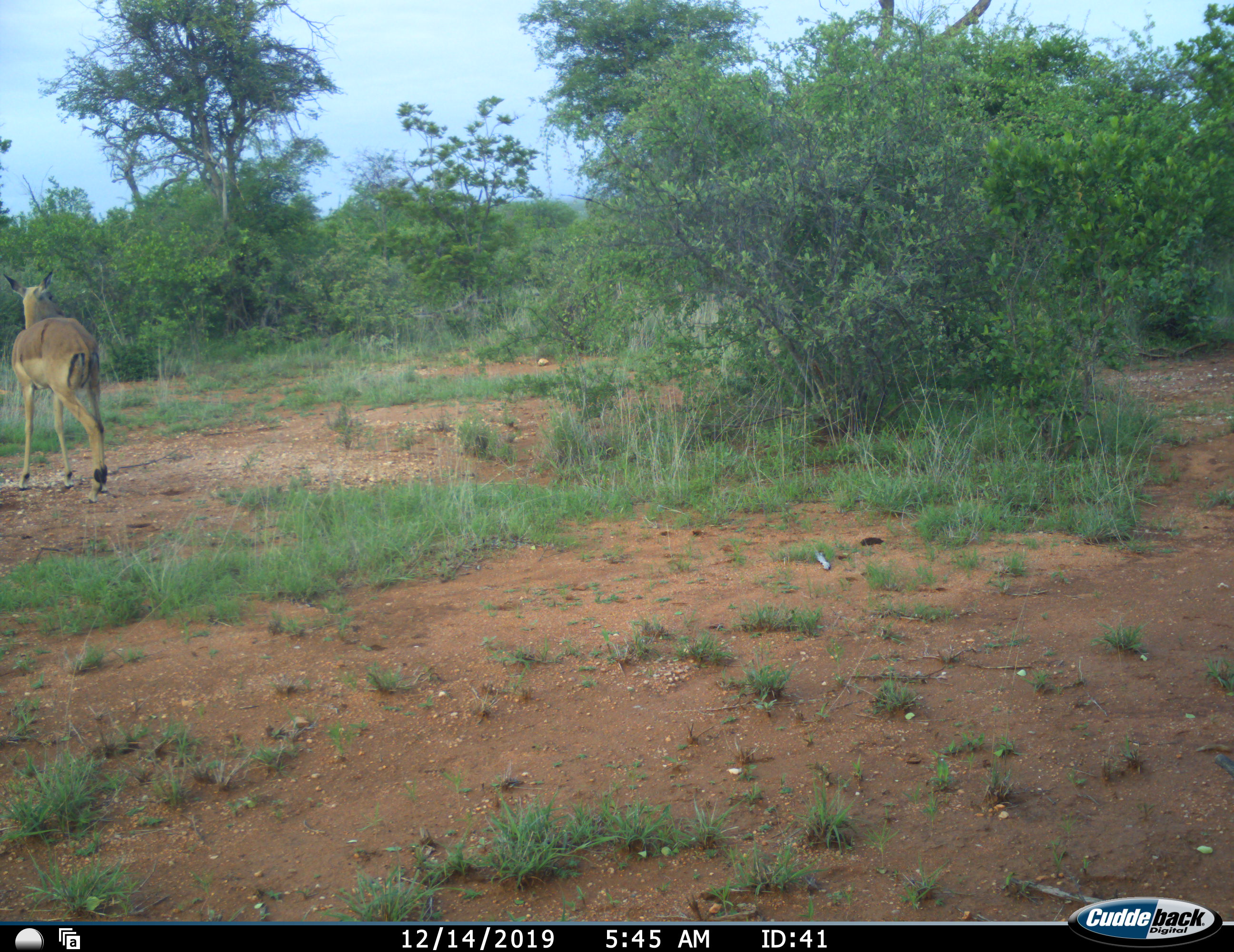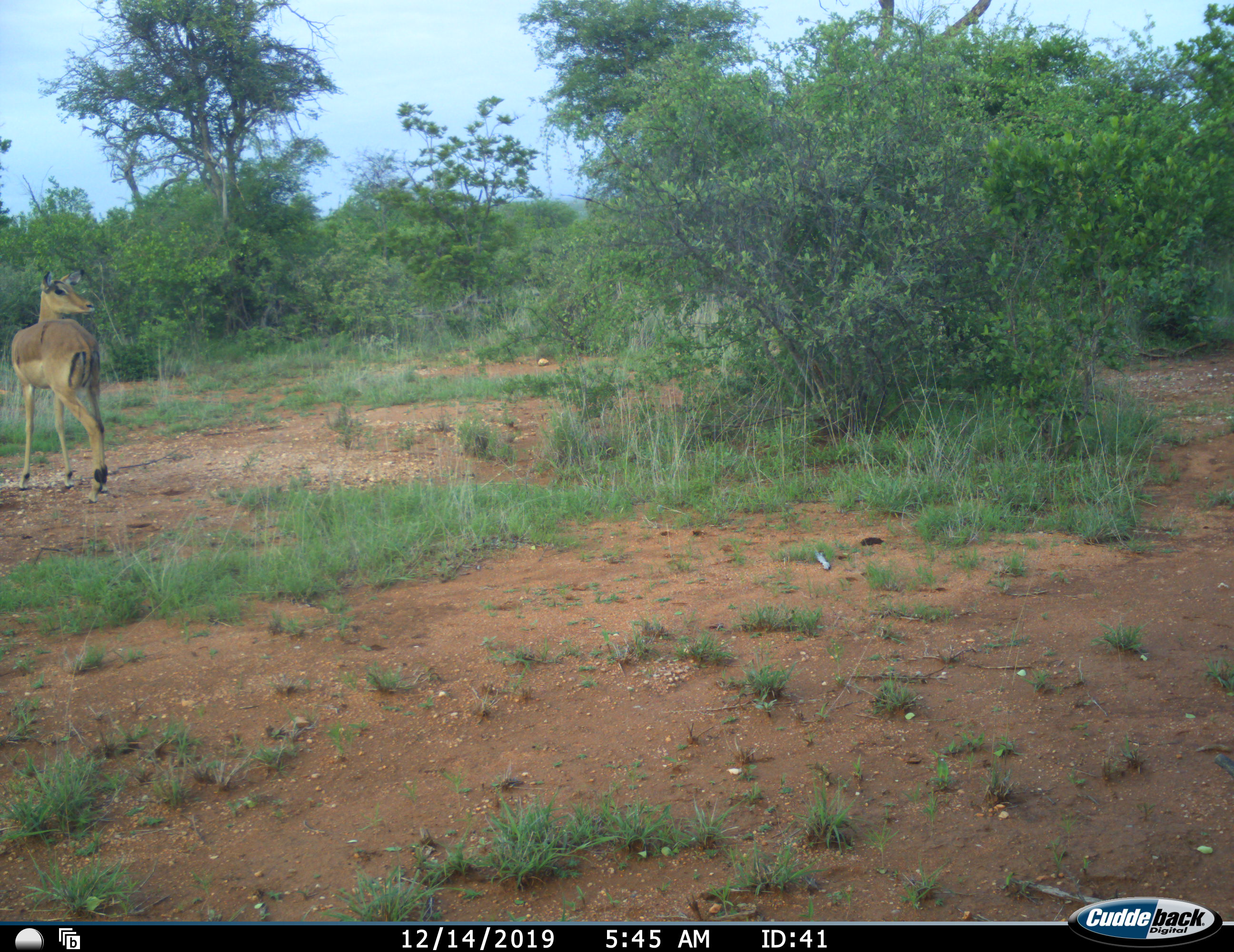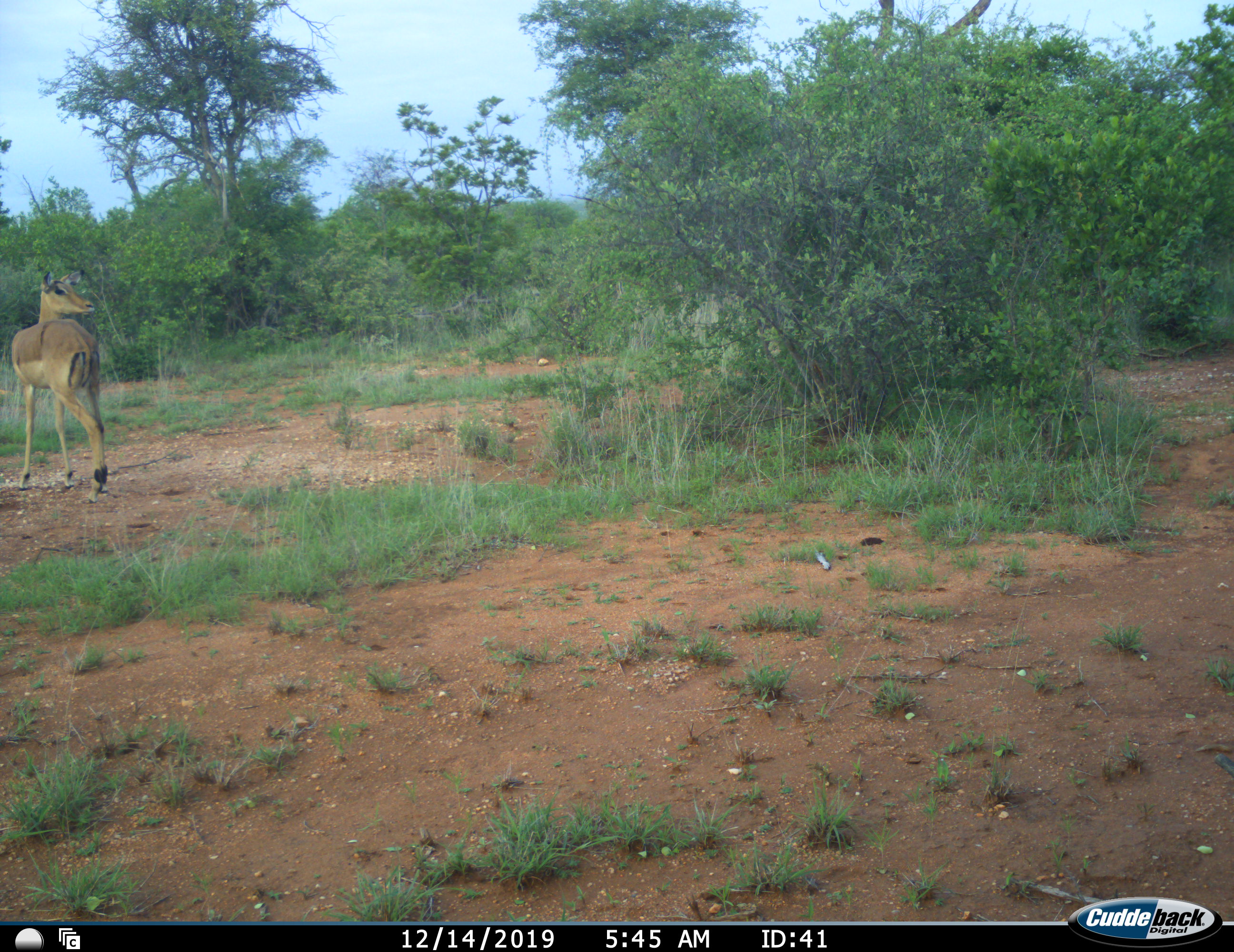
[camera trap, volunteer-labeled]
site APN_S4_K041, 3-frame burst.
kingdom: Animalia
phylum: Chordata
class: Mammalia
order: Artiodactyla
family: Bovidae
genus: Aepyceros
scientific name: Aepyceros melampus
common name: impala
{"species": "impala (Aepyceros melampus)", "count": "1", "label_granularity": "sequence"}